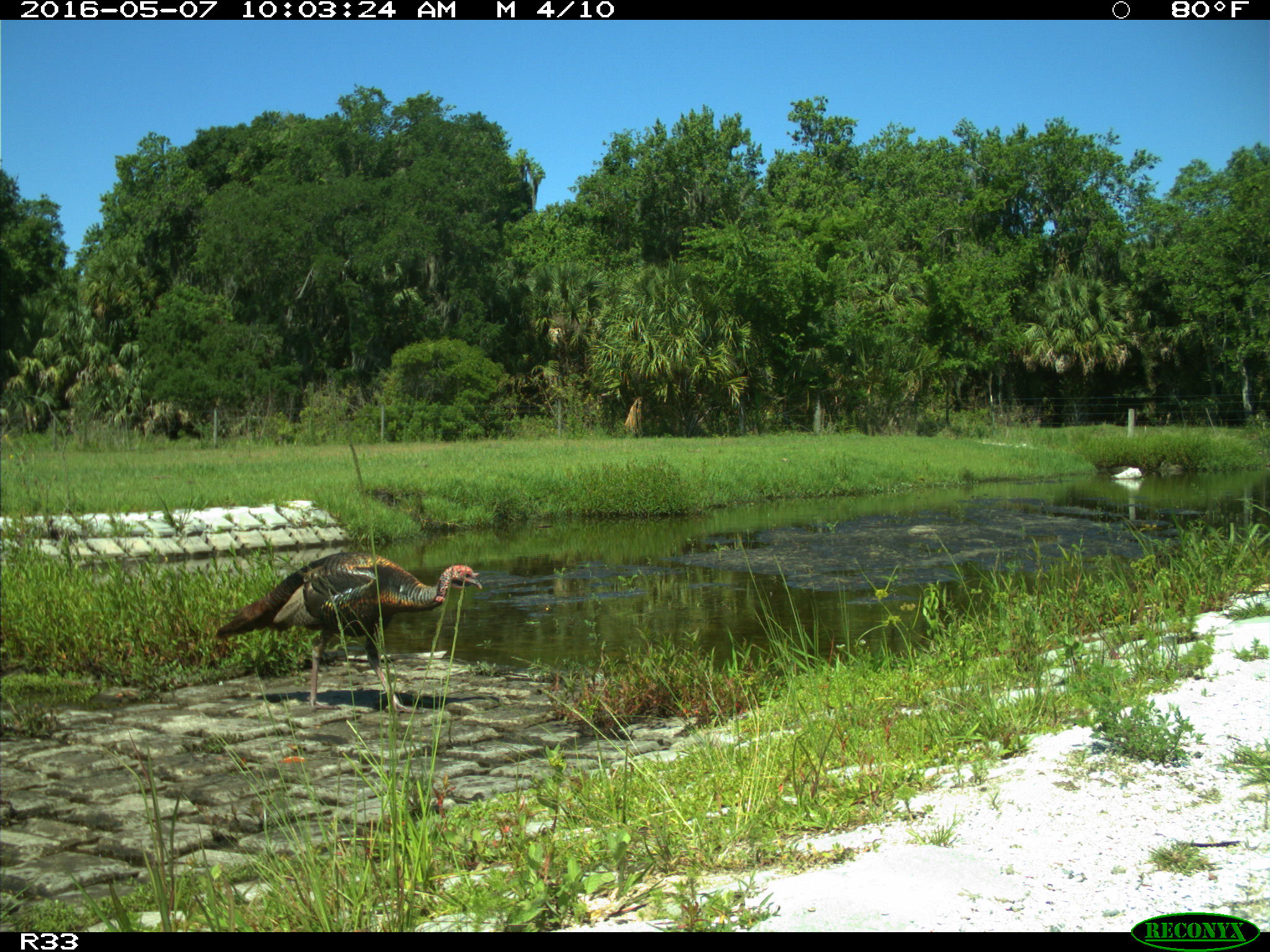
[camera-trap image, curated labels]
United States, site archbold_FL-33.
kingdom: Animalia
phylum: Chordata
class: Aves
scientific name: Aves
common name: birds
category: unidentified bird